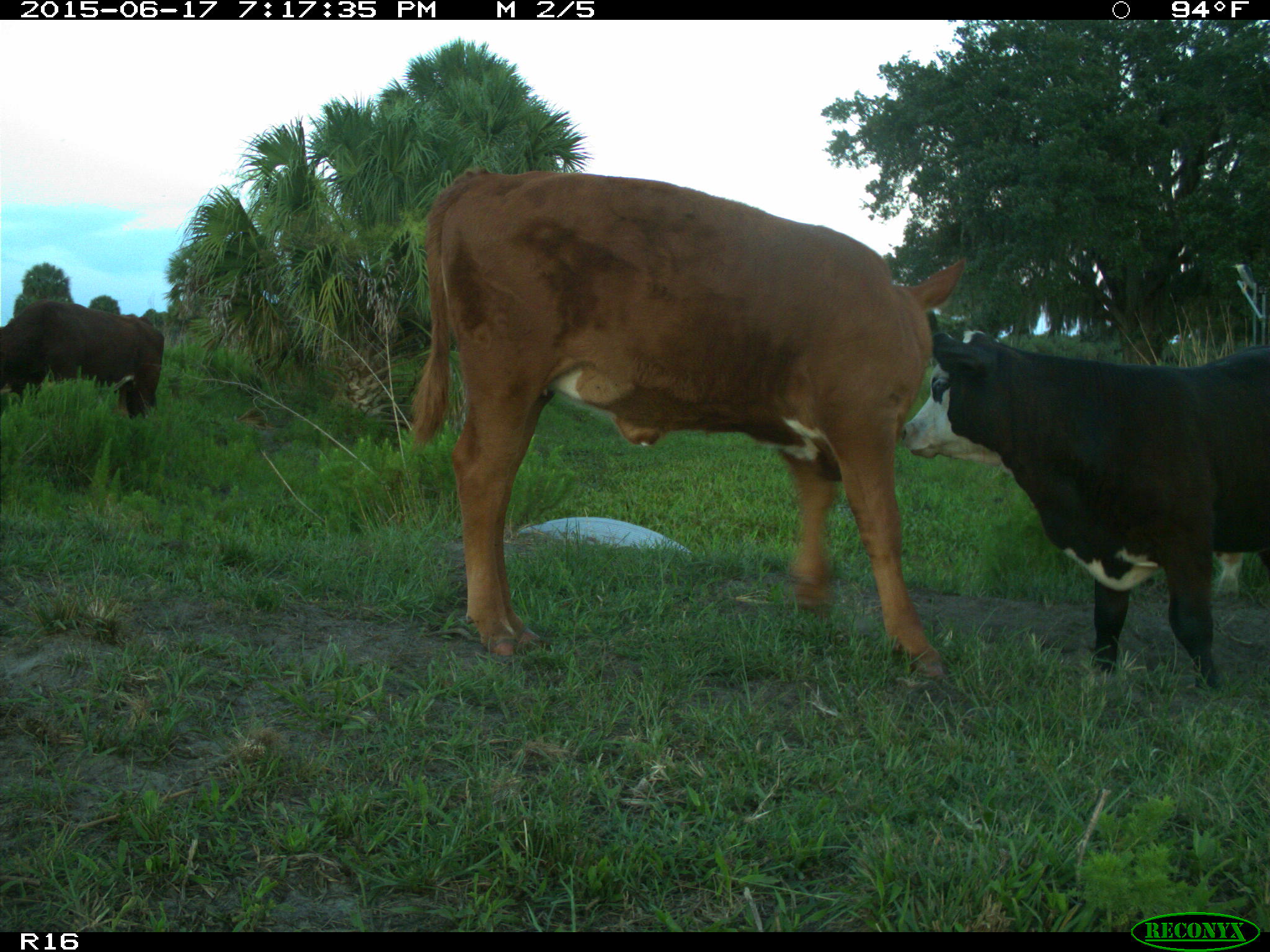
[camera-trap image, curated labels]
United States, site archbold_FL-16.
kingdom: Animalia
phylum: Chordata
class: Mammalia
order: Artiodactyla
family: Bovidae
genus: Bos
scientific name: Bos taurus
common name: domestic cow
Bos taurus (domestic cow).